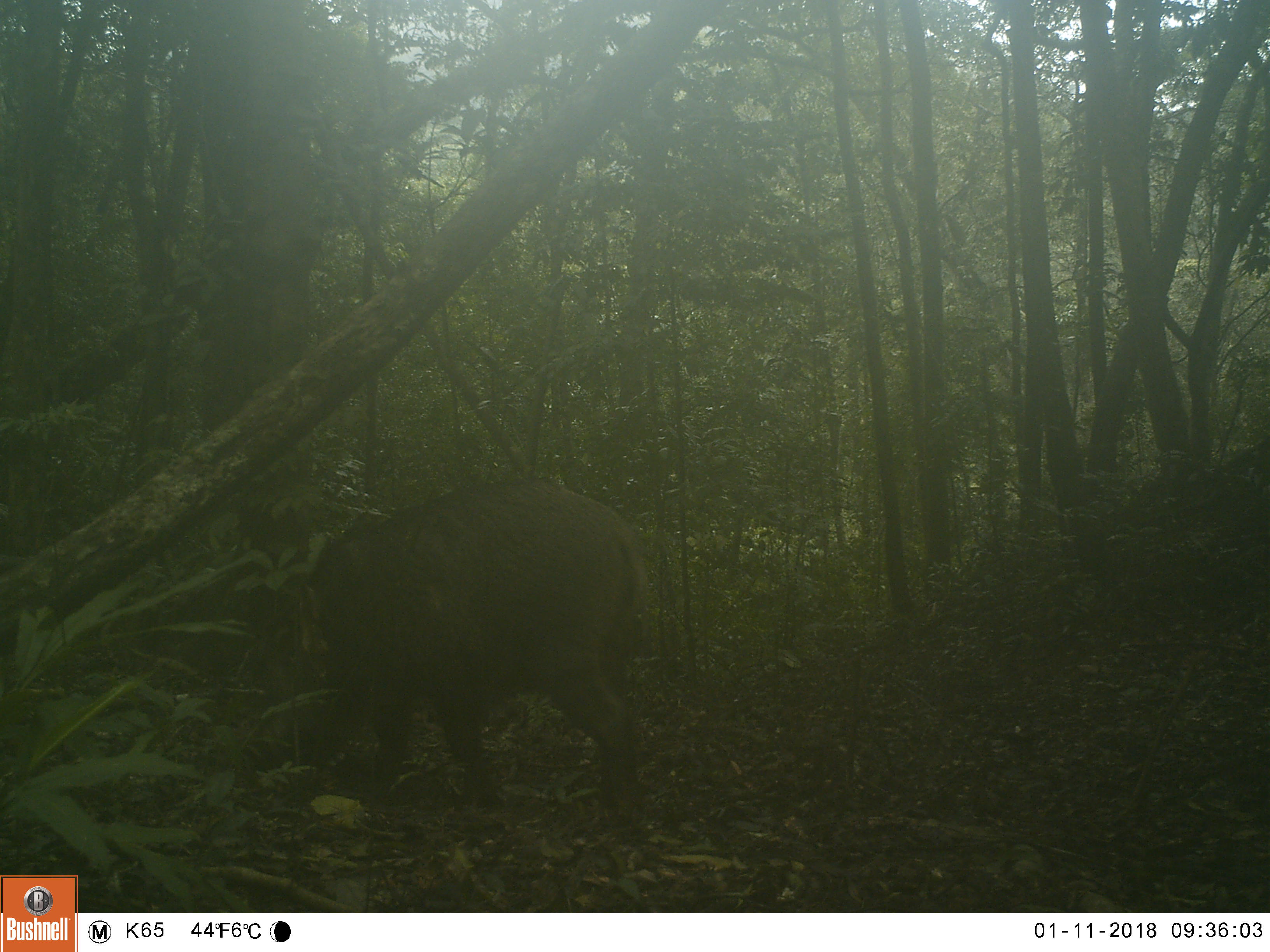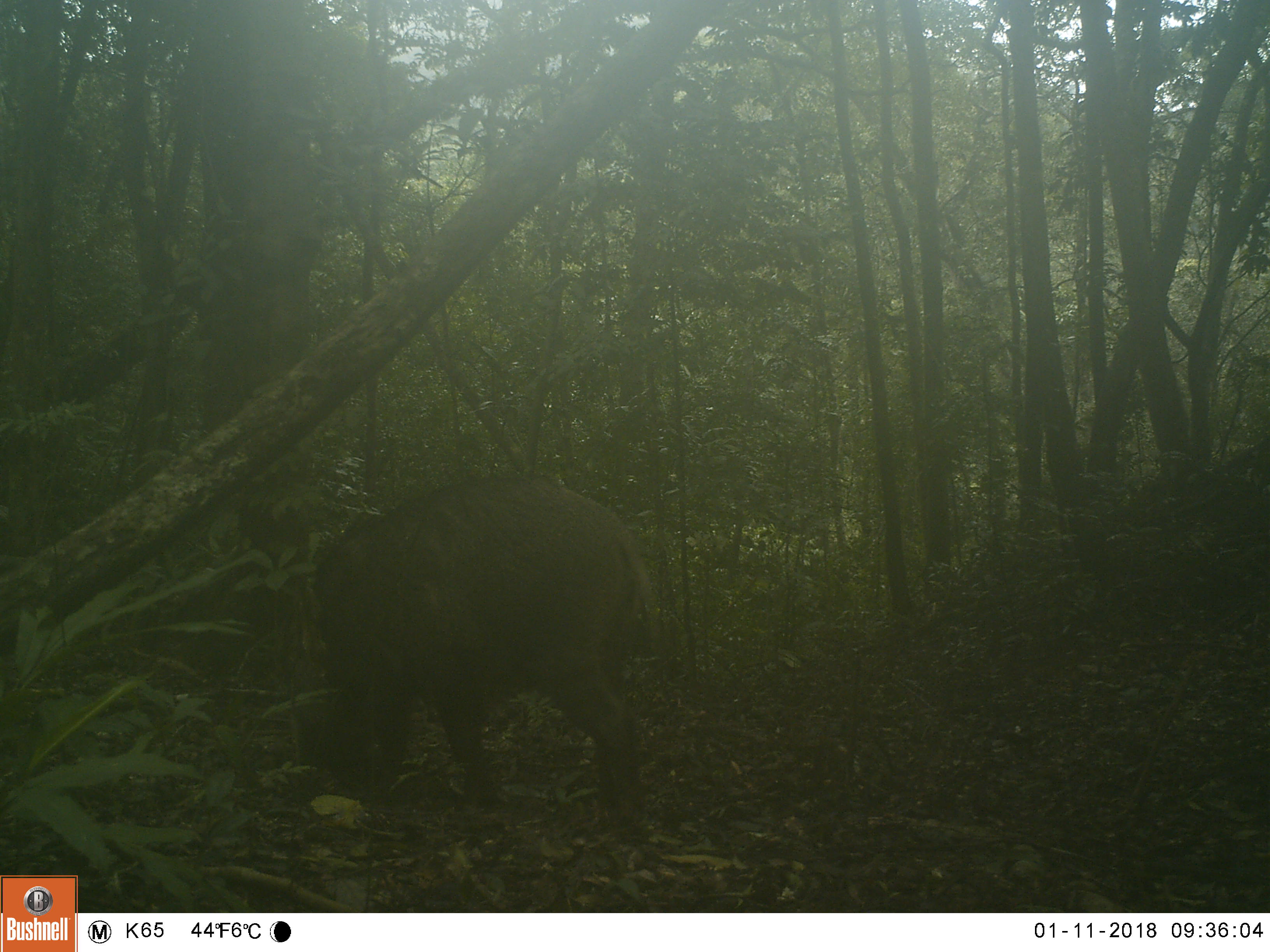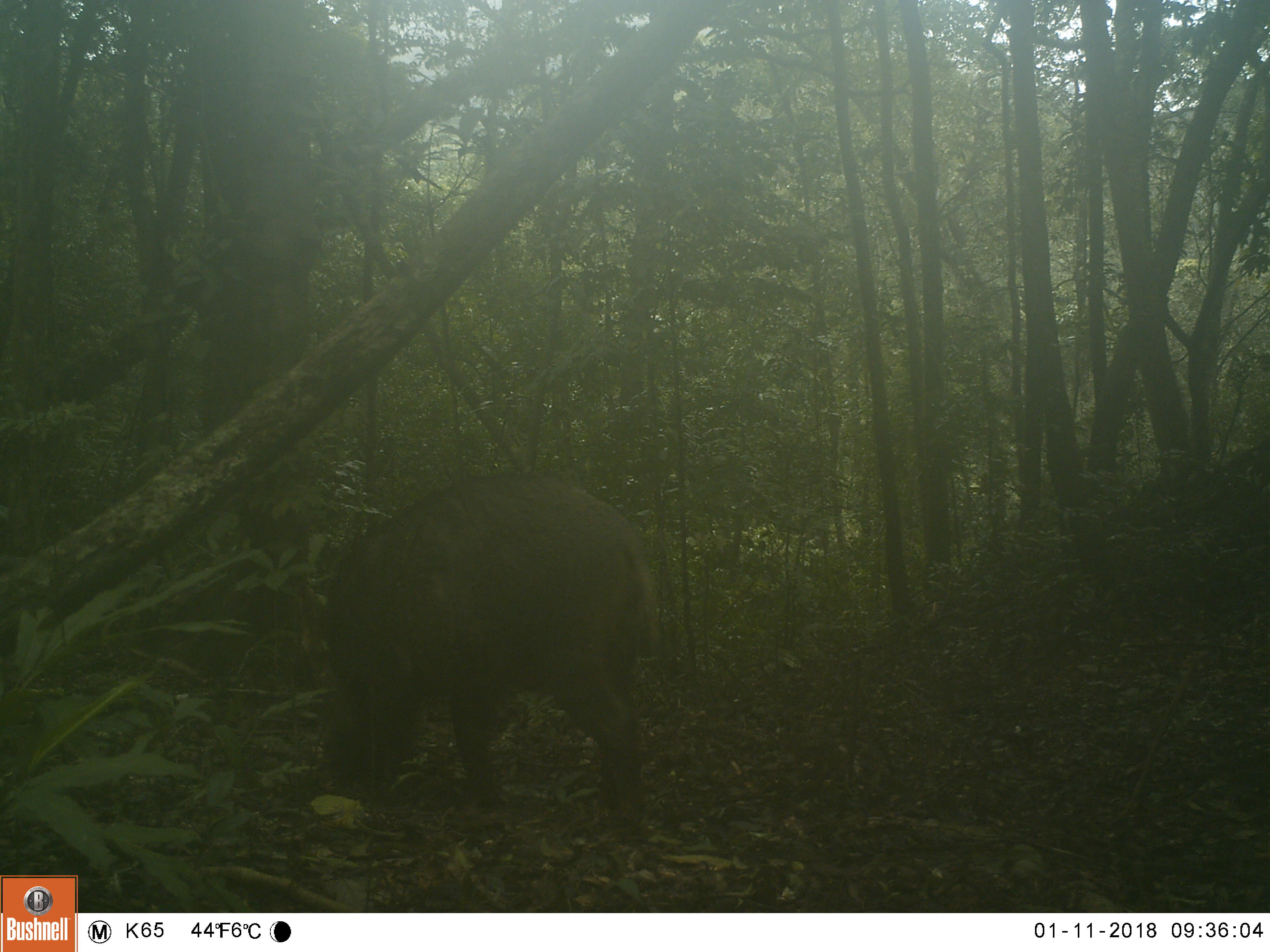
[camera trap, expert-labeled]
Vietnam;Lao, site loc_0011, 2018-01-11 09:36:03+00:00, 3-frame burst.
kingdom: Animalia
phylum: Chordata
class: Mammalia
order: Artiodactyla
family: Suidae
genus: Sus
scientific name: Sus scrofa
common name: eurasian wild pig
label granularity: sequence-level